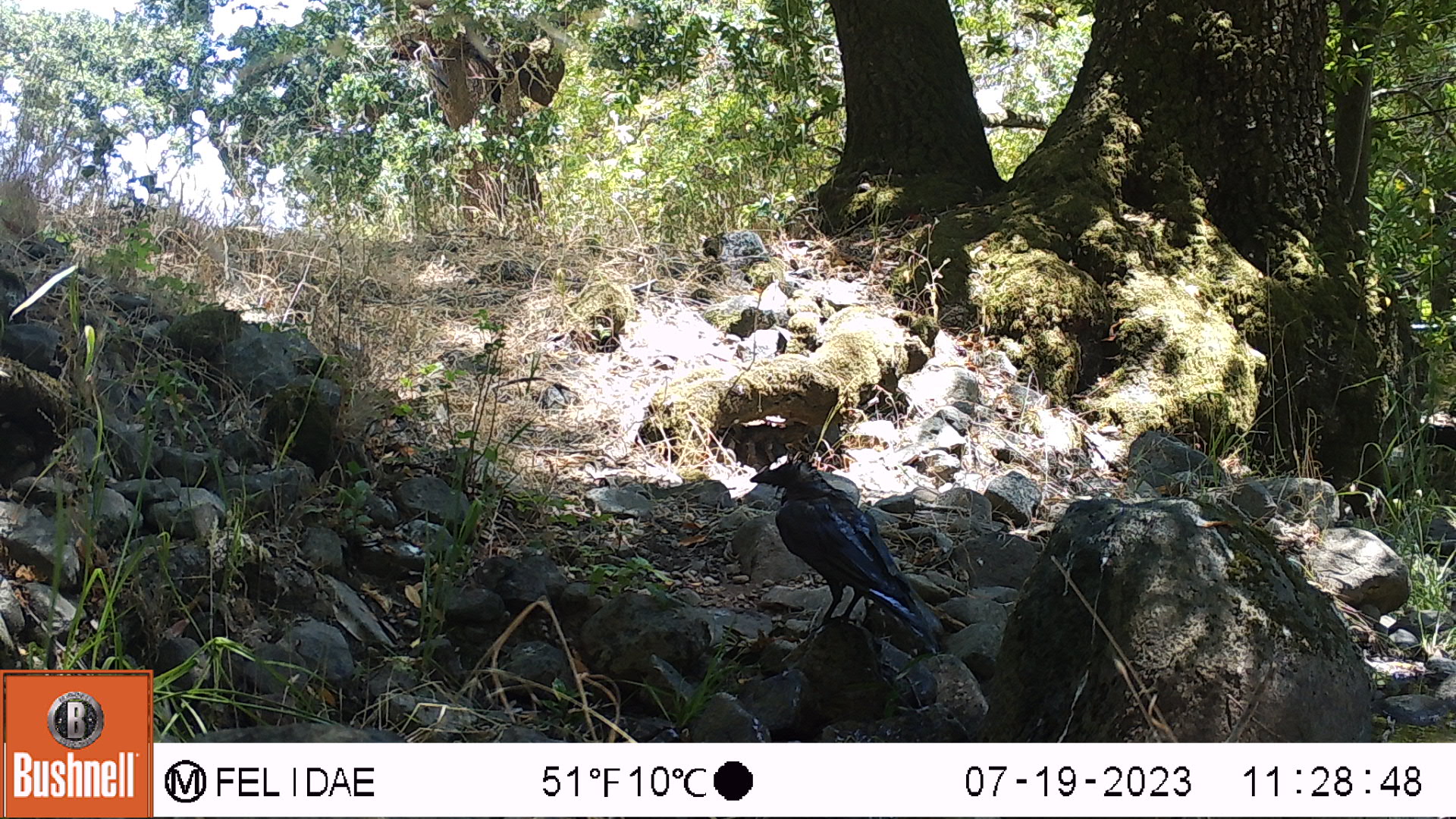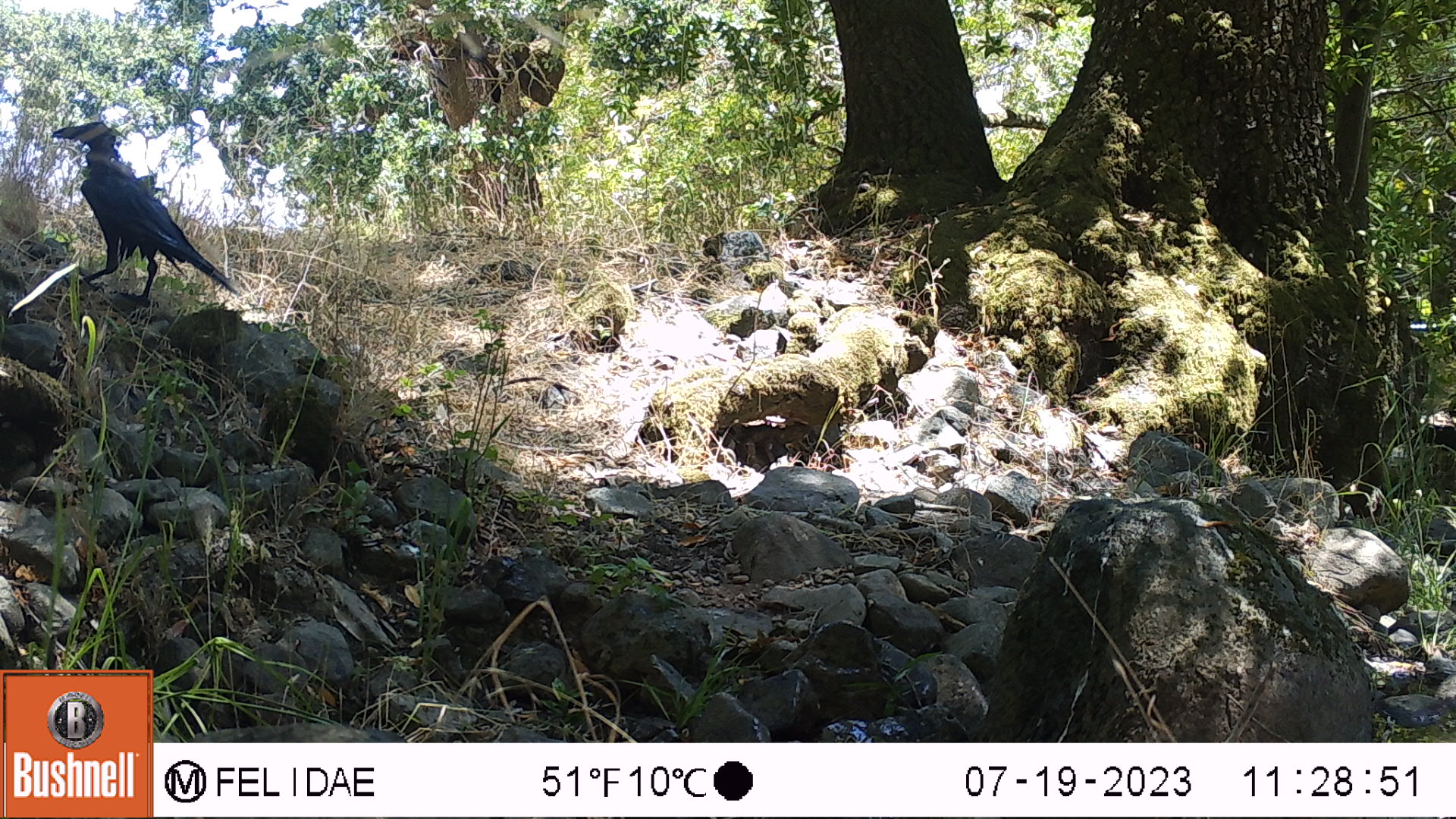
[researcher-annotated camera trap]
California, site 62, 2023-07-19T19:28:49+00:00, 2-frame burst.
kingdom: Animalia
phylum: Chordata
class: Aves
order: Passeriformes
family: Corvidae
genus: Corvus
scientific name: Corvus brachyrhynchos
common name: american crow